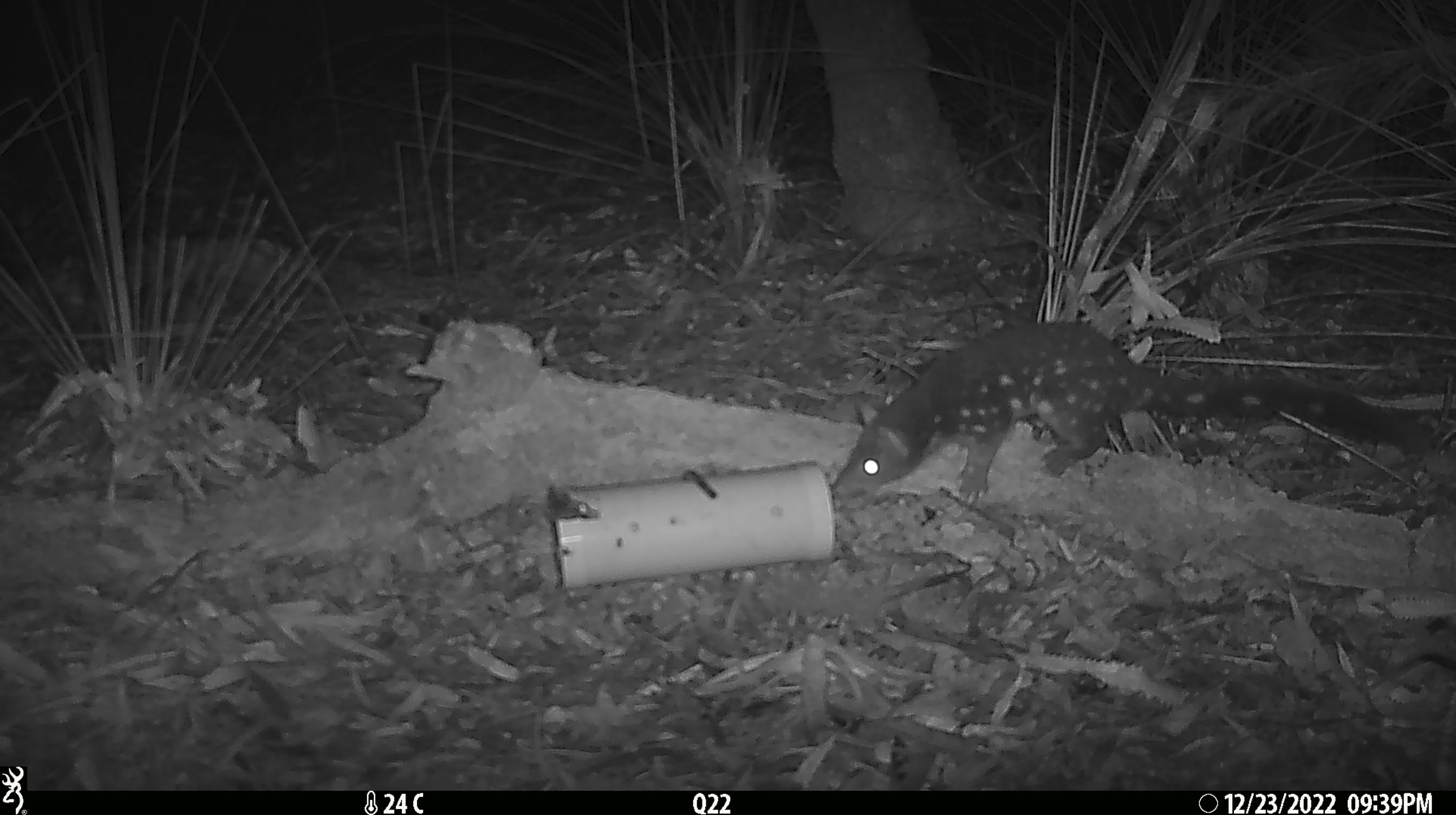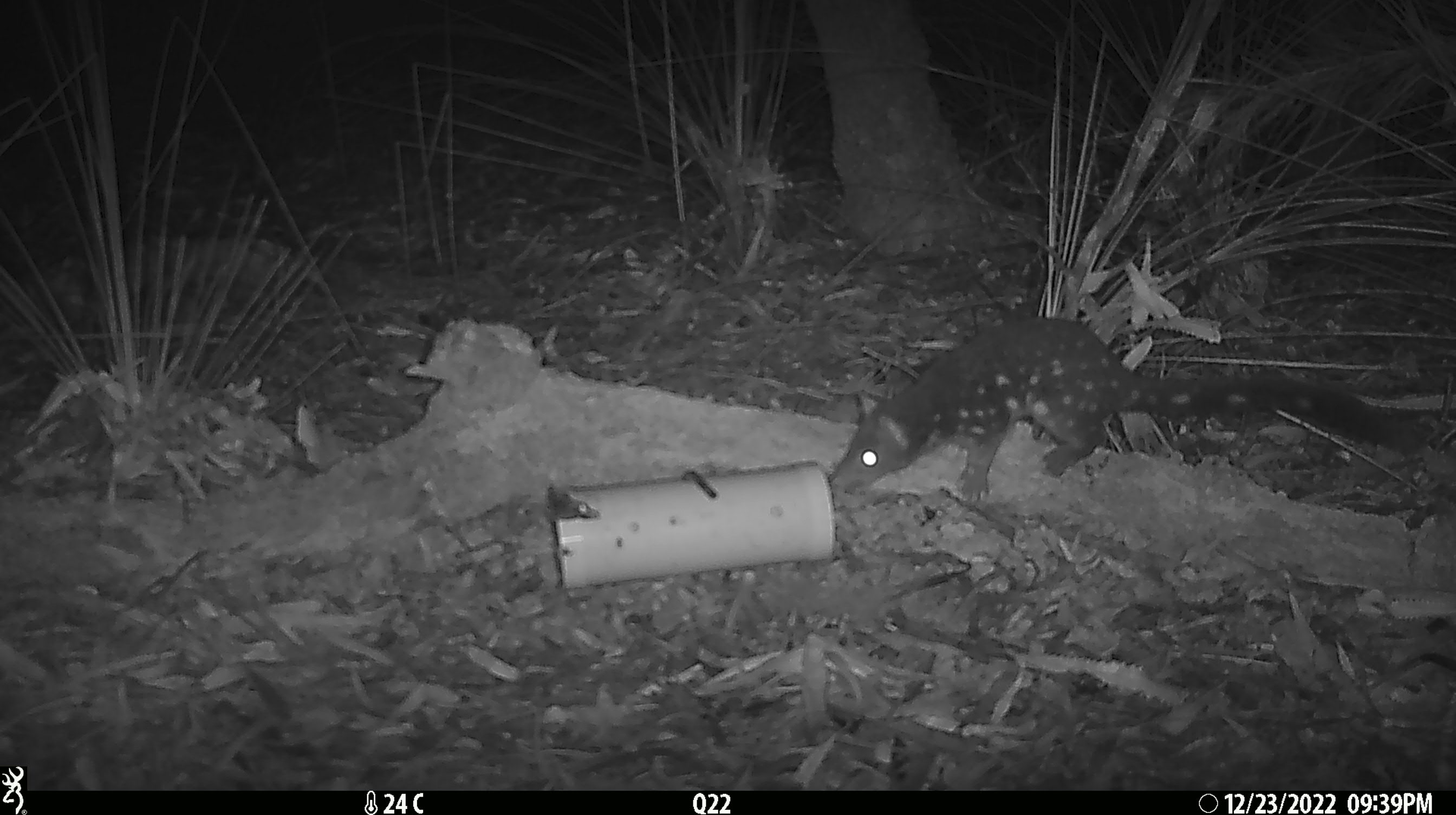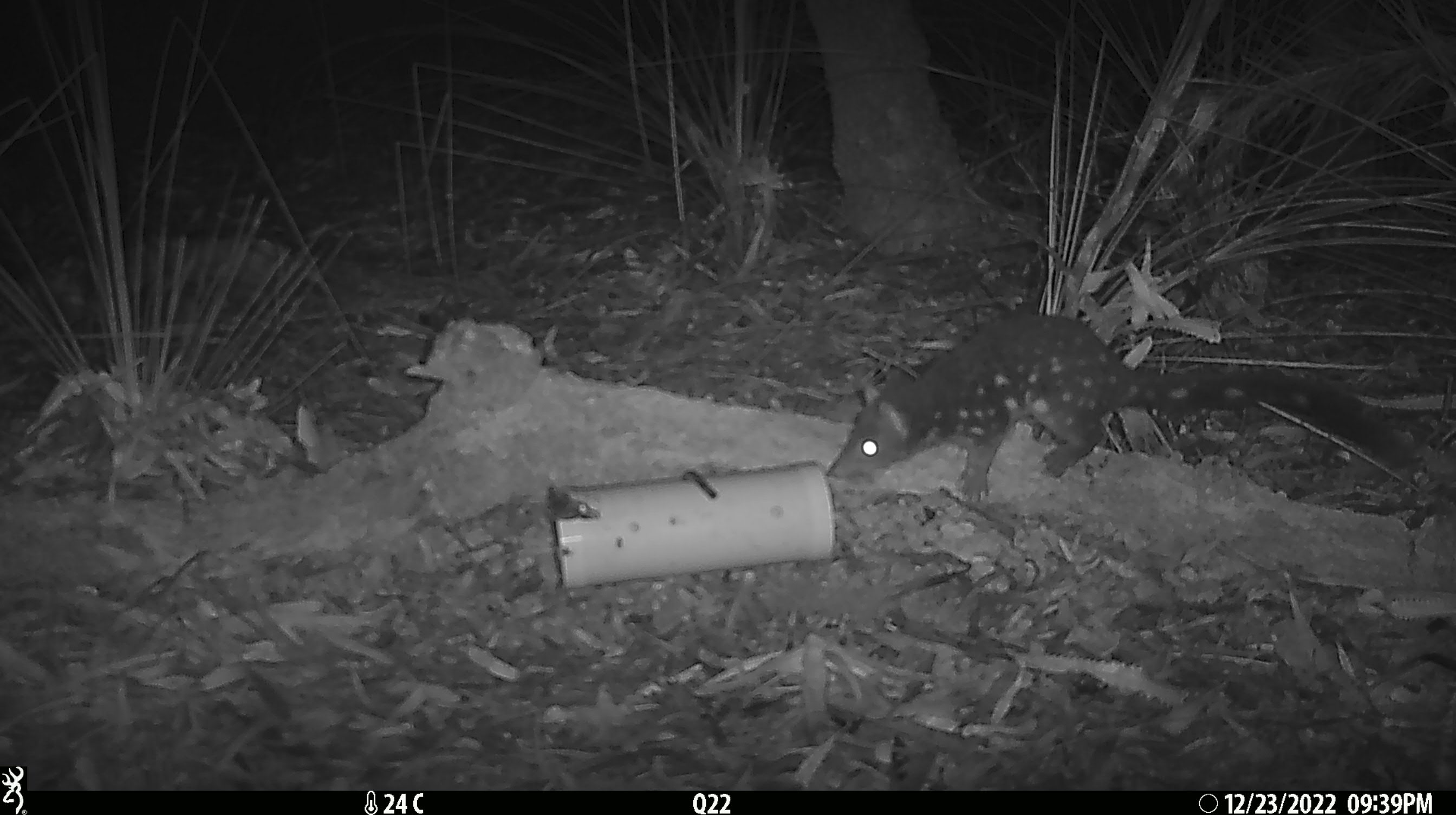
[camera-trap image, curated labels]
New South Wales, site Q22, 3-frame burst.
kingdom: Animalia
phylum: Chordata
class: Mammalia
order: Dasyuromorphia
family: Dasyuridae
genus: Dasyurus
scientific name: Dasyurus maculatus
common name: spotted-tailed quoll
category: quoll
Quoll (spotted-tailed quoll) (Dasyurus maculatus).